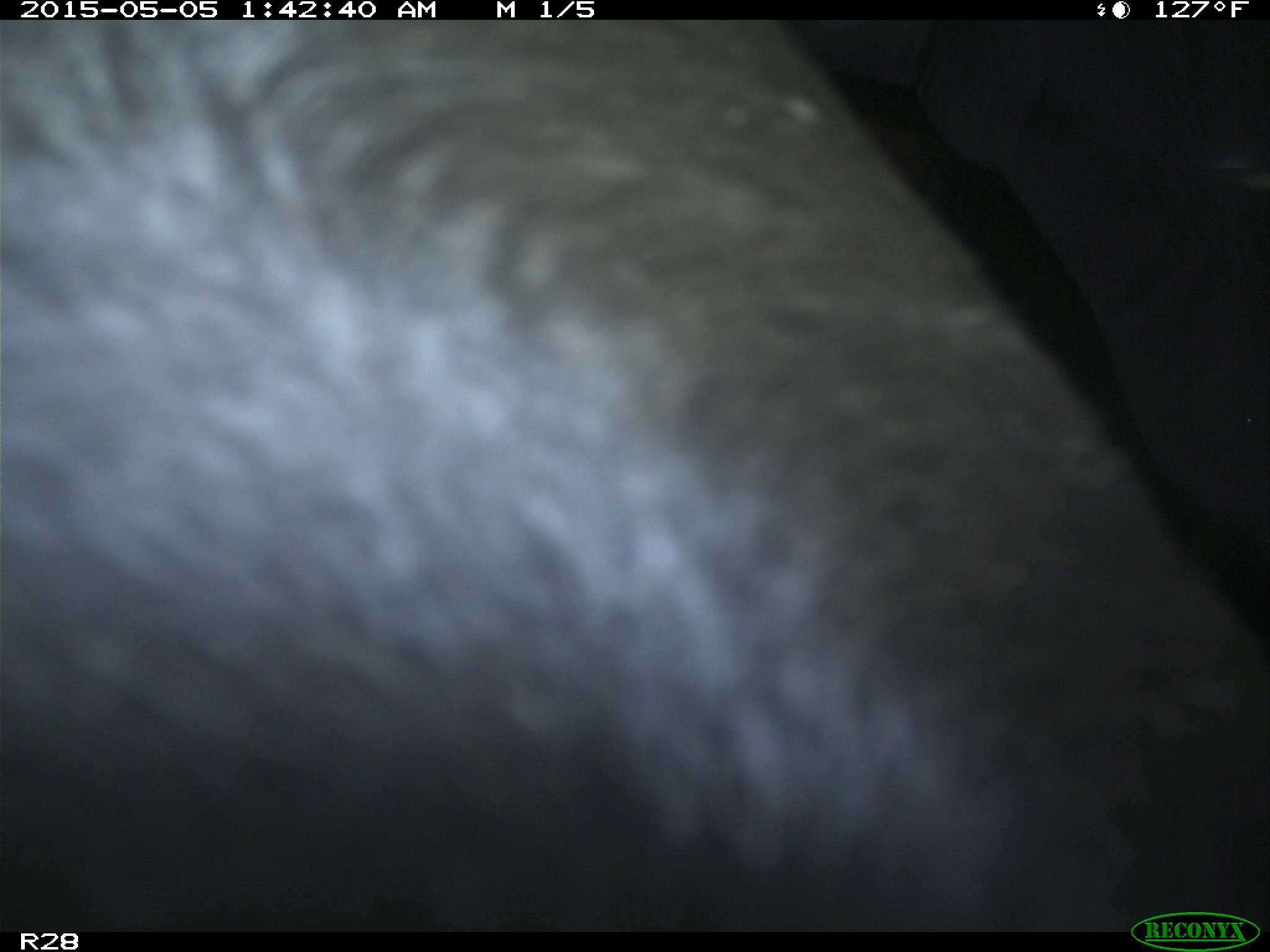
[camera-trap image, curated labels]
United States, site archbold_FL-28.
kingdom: Animalia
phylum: Chordata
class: Mammalia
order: Artiodactyla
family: Bovidae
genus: Bos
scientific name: Bos taurus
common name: domestic cow